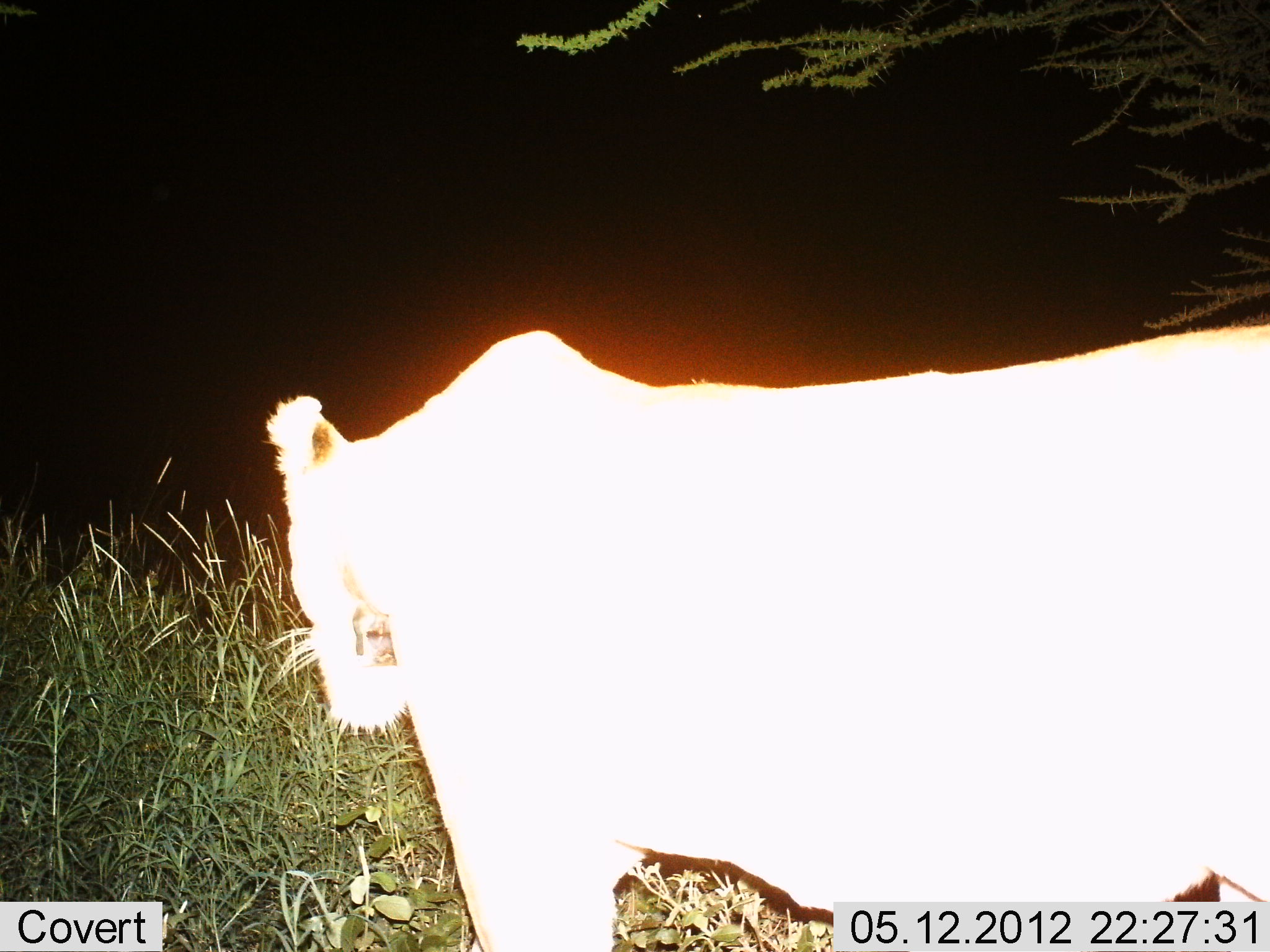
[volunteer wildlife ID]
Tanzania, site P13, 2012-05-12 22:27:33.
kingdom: Animalia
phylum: Chordata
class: Mammalia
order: Carnivora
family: Felidae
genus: Panthera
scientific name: Panthera leo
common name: lion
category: lionfemale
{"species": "lionfemale (lion) (Panthera leo)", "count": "1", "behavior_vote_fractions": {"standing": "70%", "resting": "0%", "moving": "40%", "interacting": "0%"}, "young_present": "0%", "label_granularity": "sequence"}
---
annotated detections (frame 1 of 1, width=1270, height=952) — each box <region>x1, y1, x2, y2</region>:
animal: <region>263, 326, 1270, 951</region>